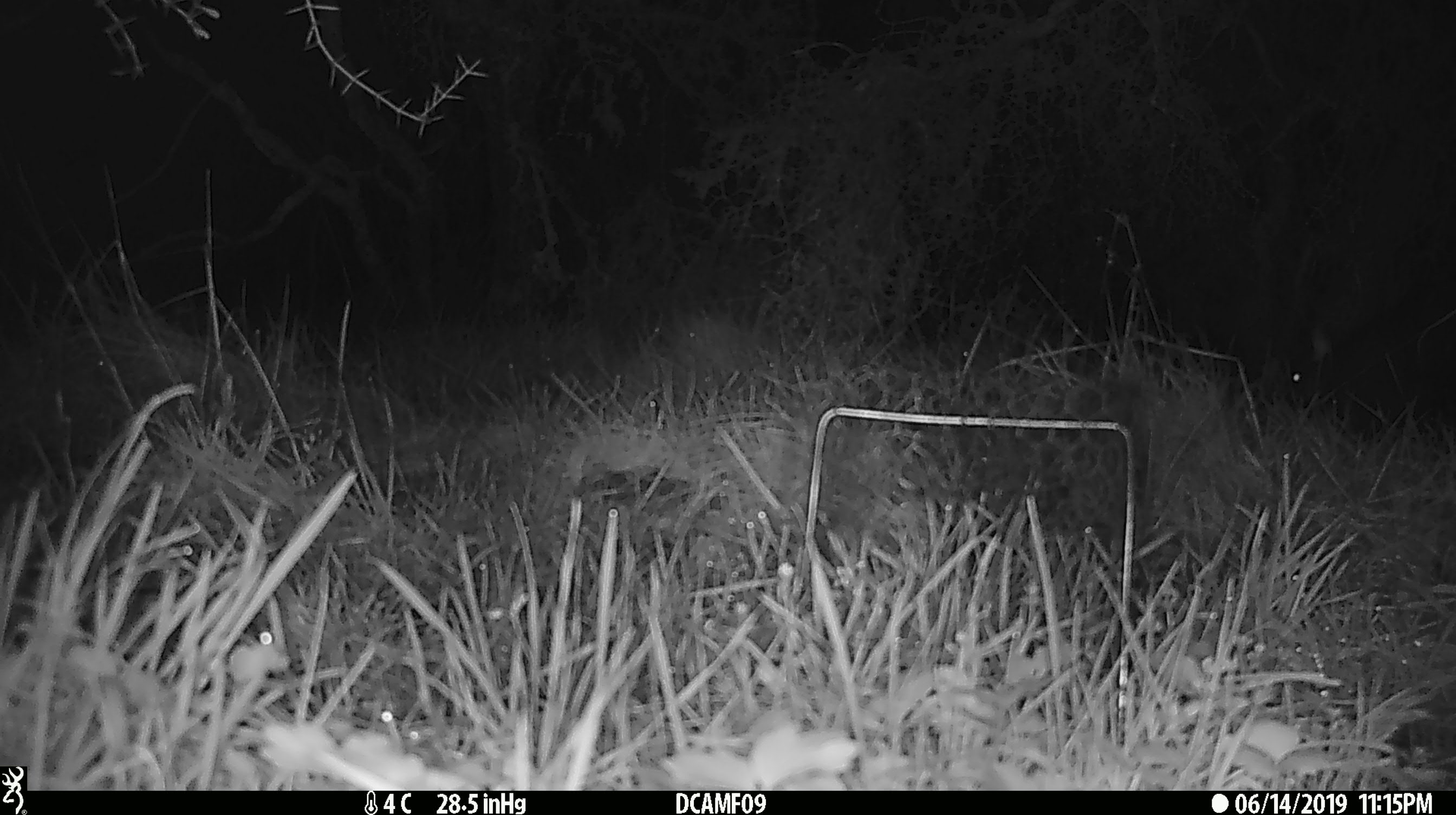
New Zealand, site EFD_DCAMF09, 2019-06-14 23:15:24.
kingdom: Animalia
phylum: Chordata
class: Mammalia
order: Diprotodontia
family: Phalangeridae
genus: Trichosurus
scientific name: Trichosurus vulpecula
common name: common brushtail possum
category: possum